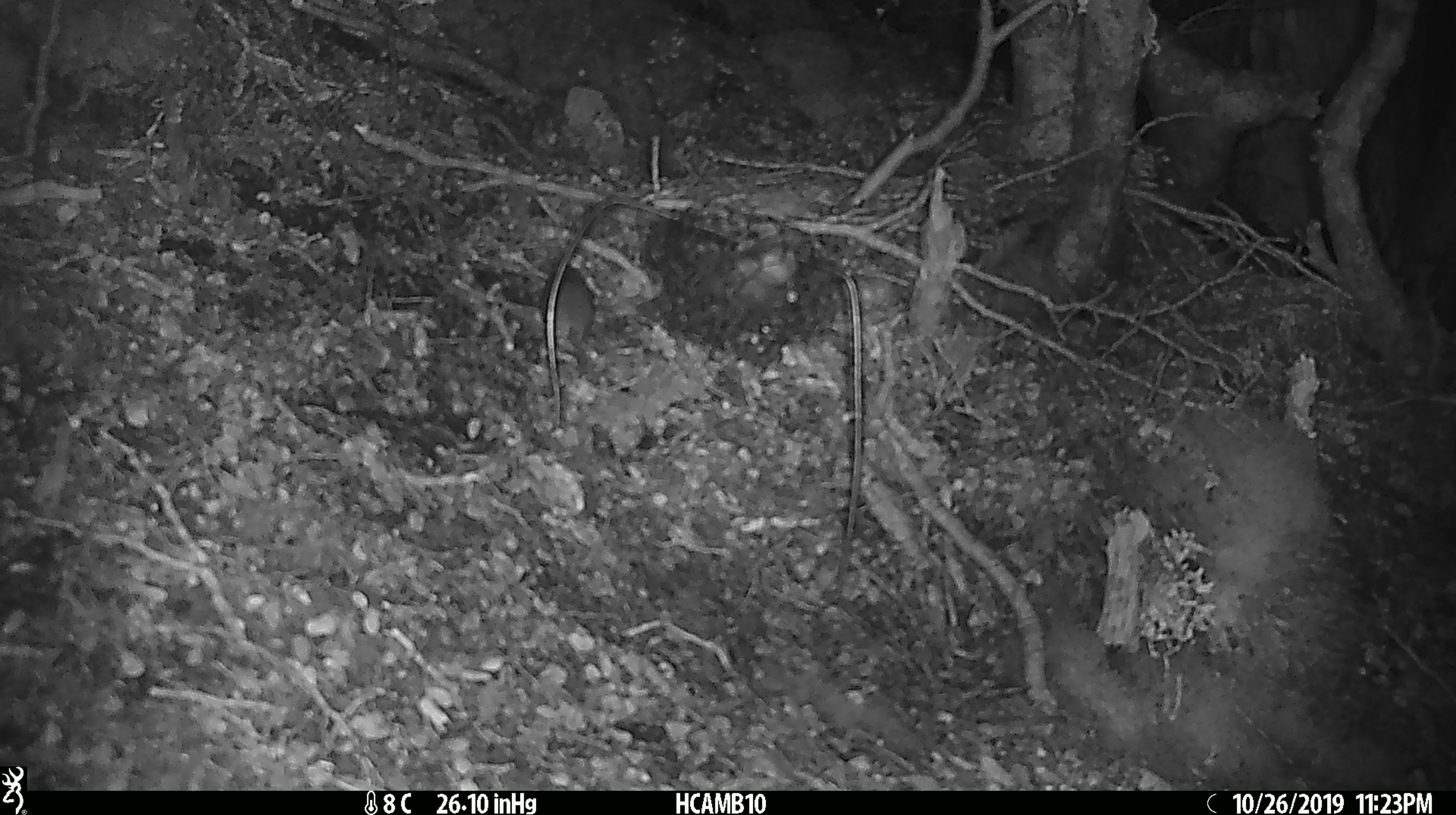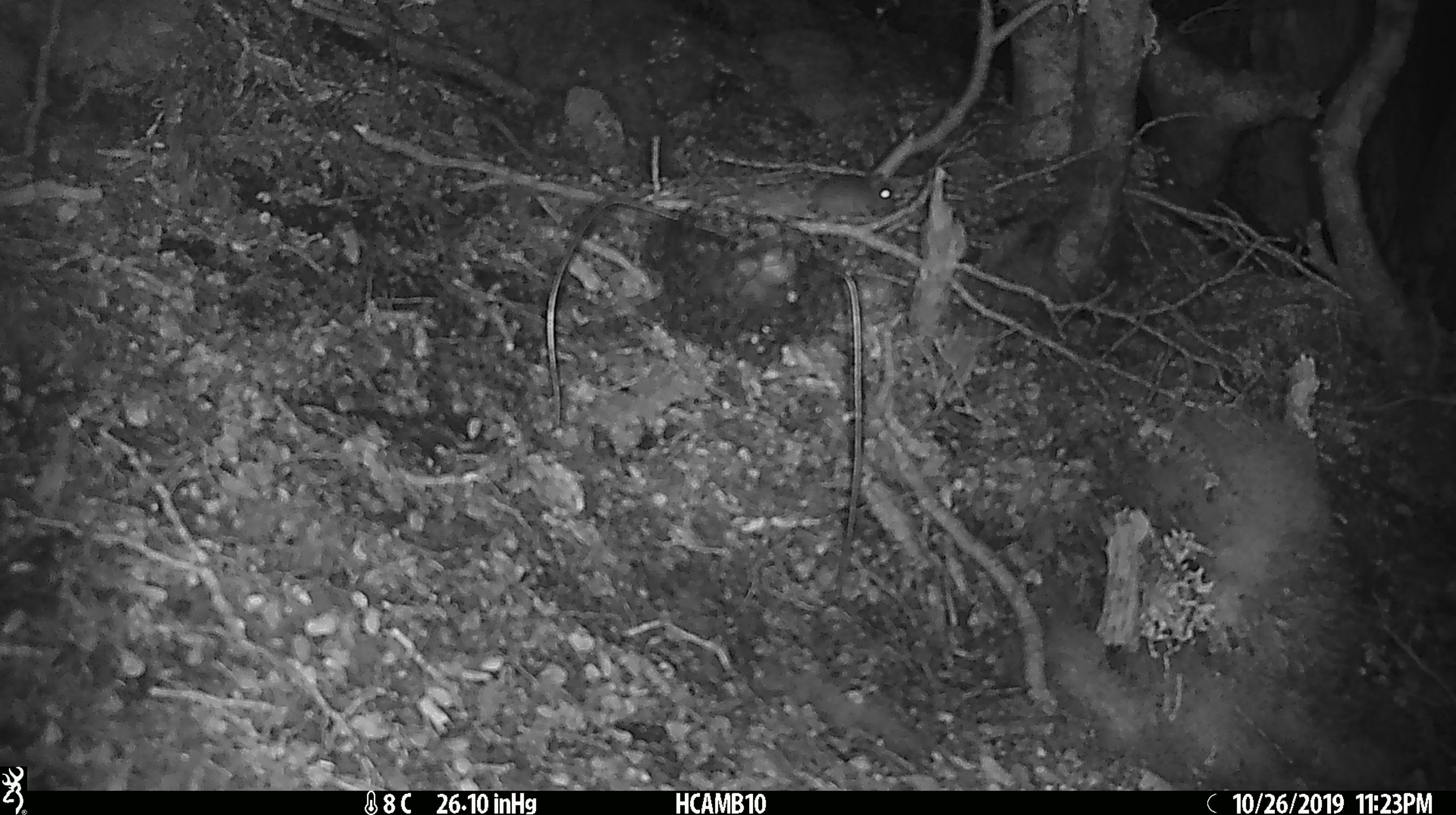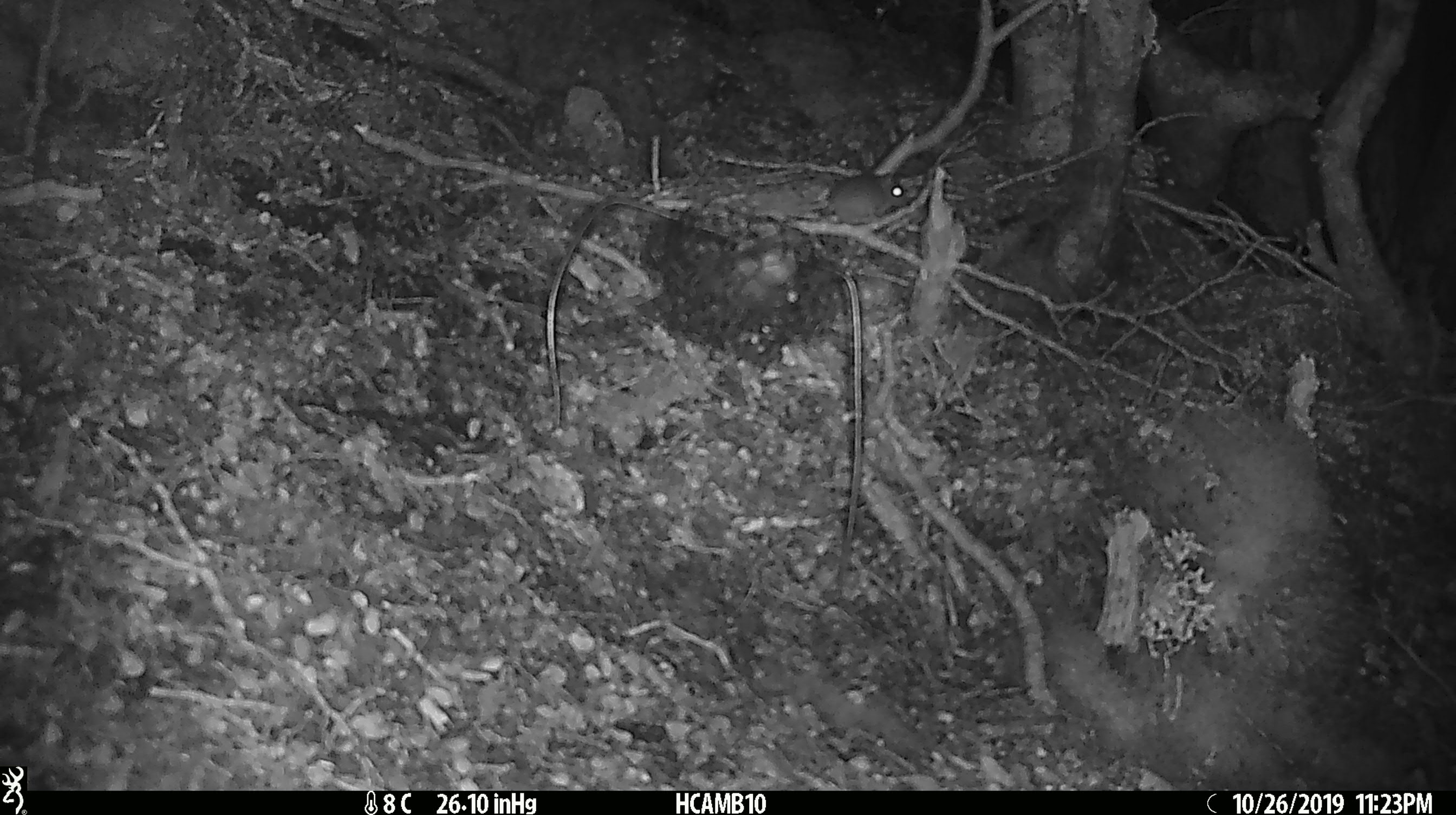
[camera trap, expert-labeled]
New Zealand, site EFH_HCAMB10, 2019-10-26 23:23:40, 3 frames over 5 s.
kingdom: Animalia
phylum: Chordata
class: Mammalia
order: Rodentia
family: Muridae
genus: Mus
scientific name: Mus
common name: mouse